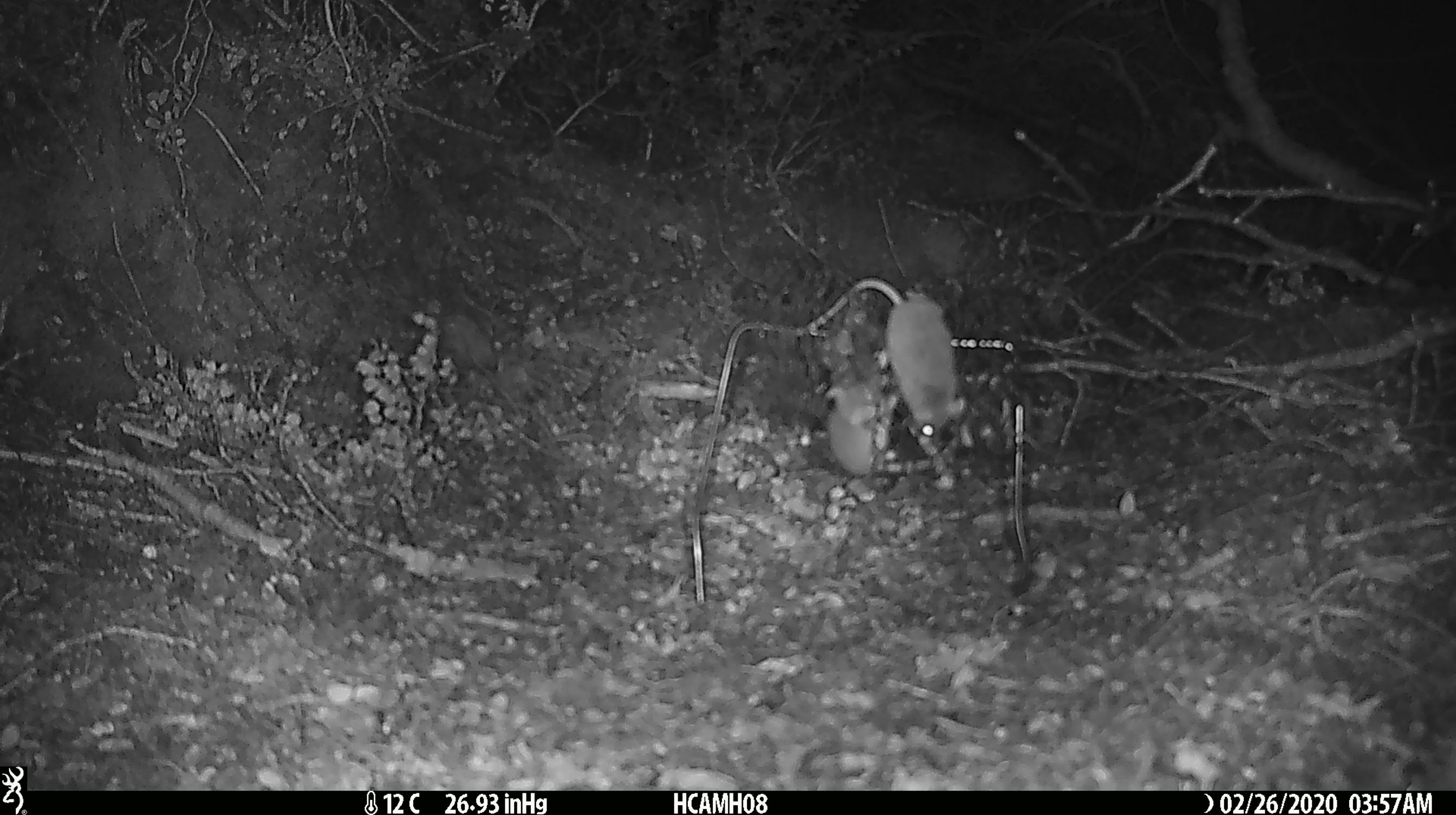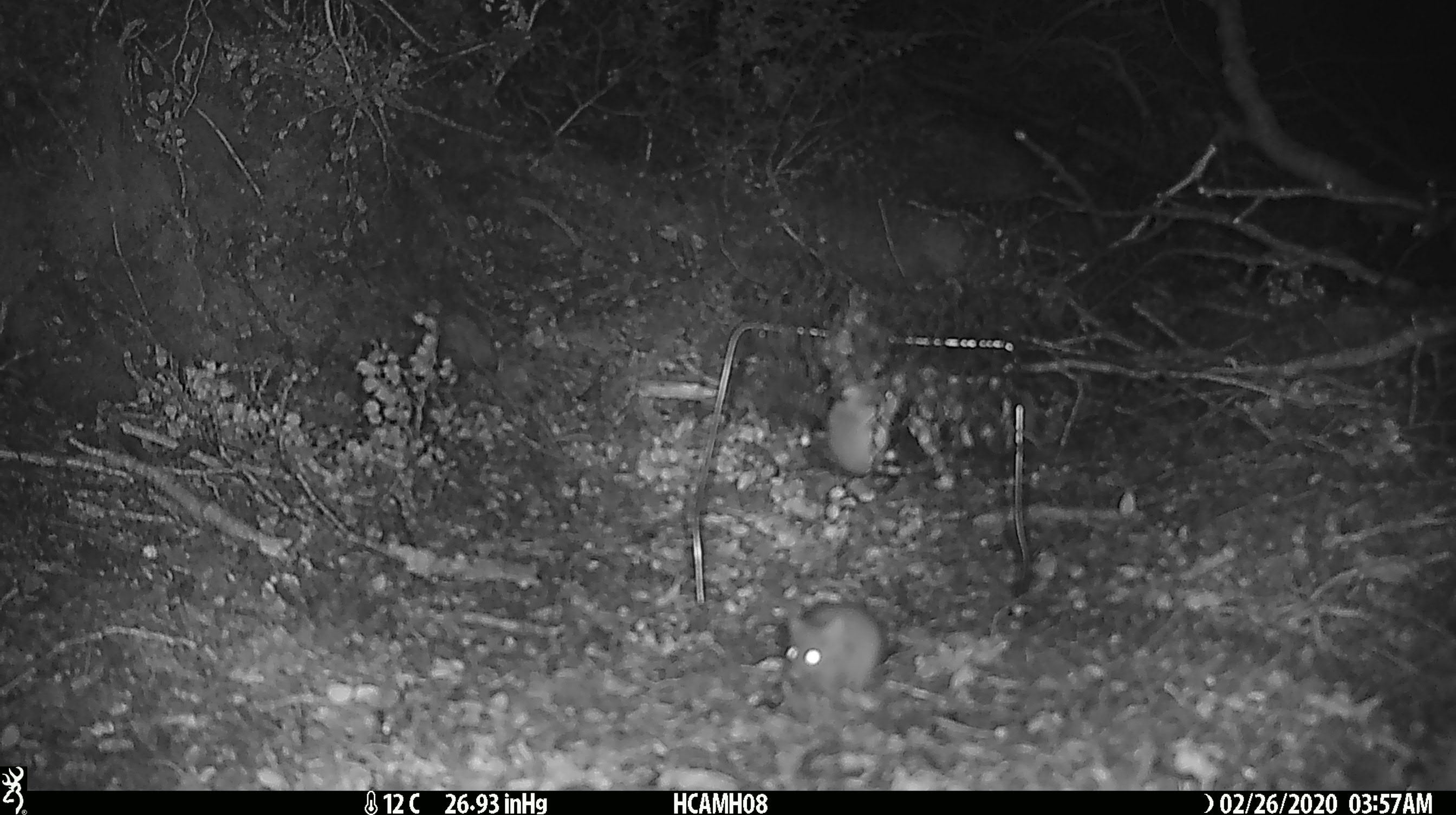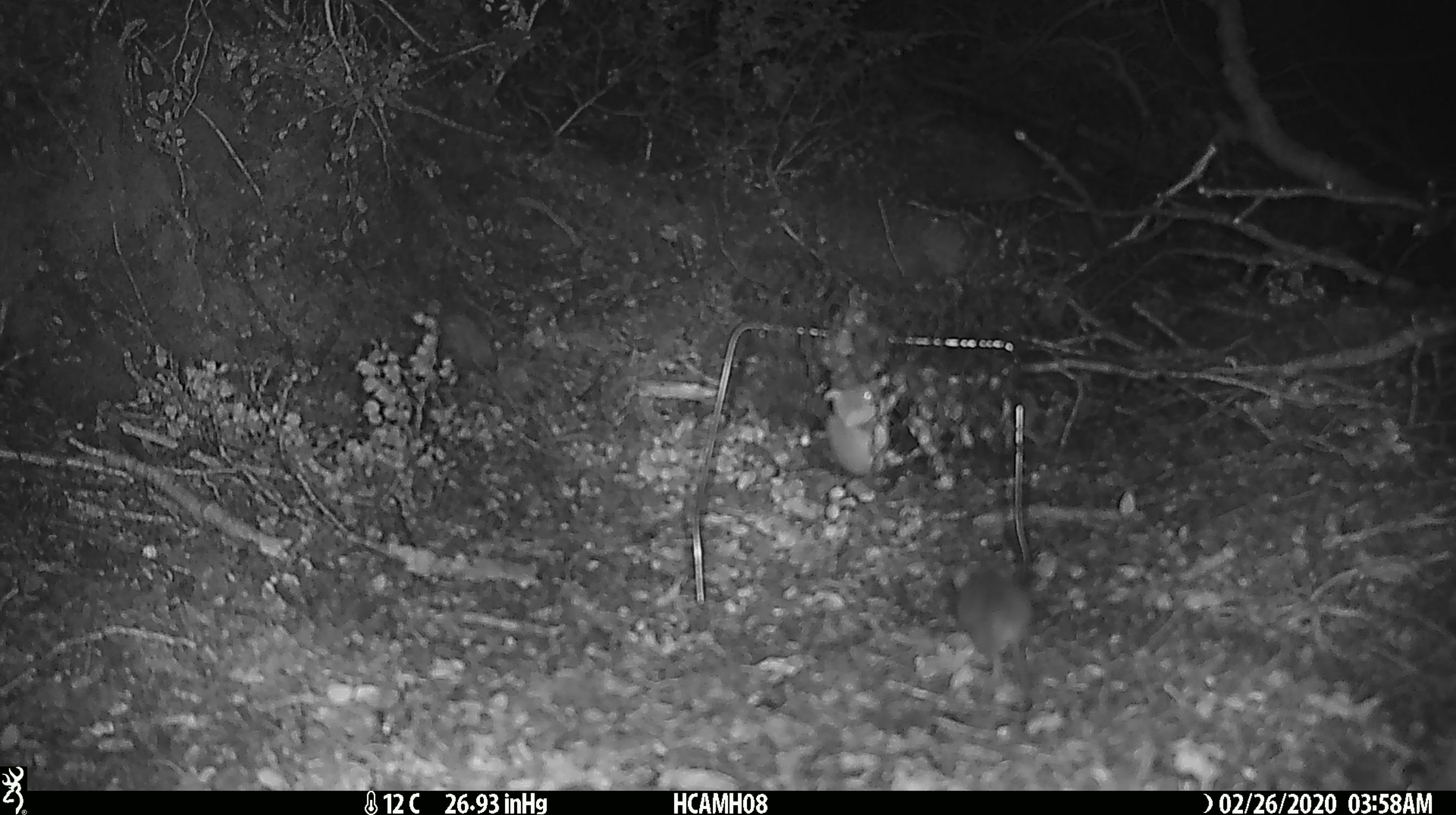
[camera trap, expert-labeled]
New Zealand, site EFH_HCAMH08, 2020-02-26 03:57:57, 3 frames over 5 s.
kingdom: Animalia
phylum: Chordata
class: Mammalia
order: Rodentia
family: Muridae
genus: Mus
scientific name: Mus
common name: mouse